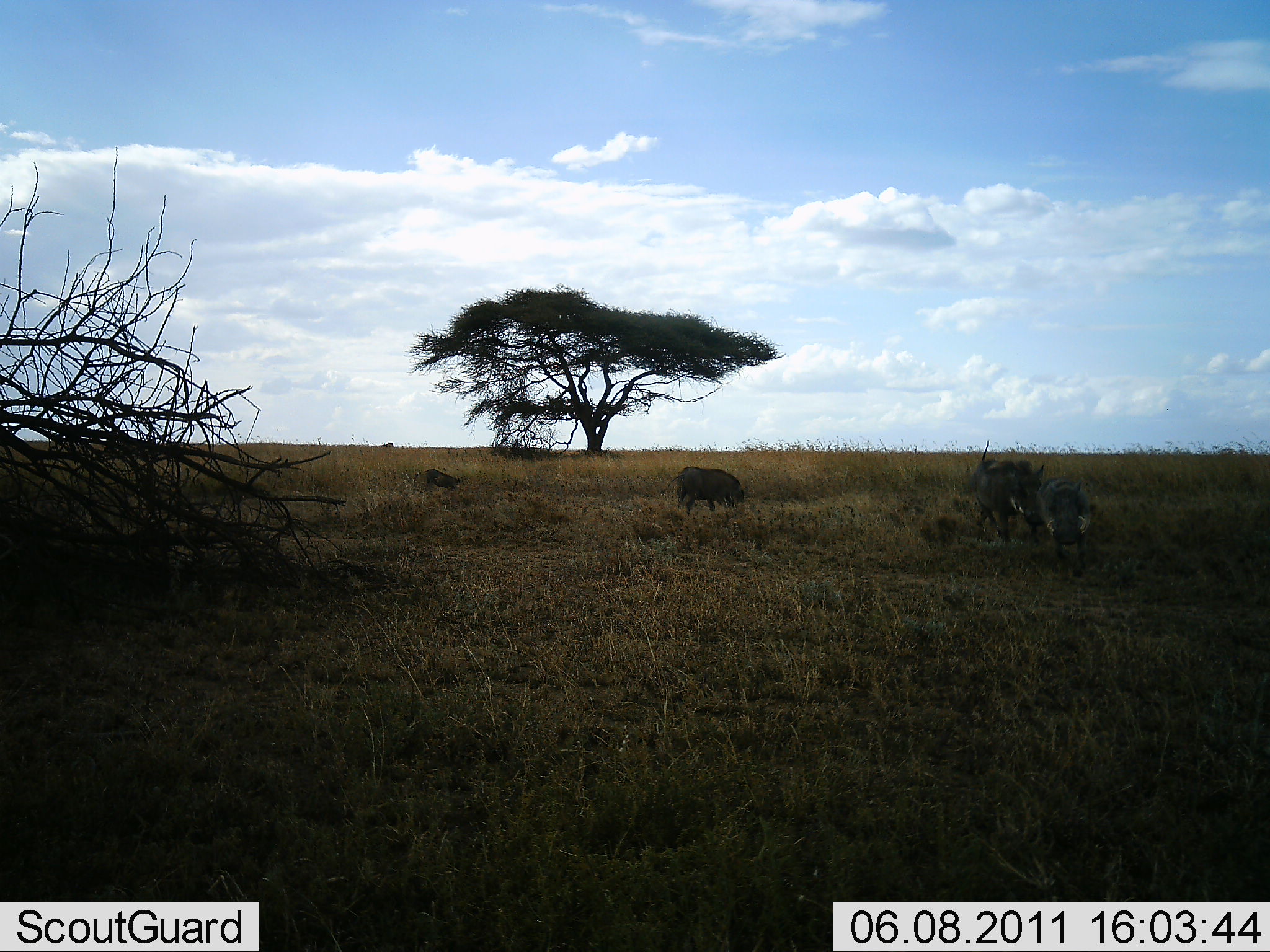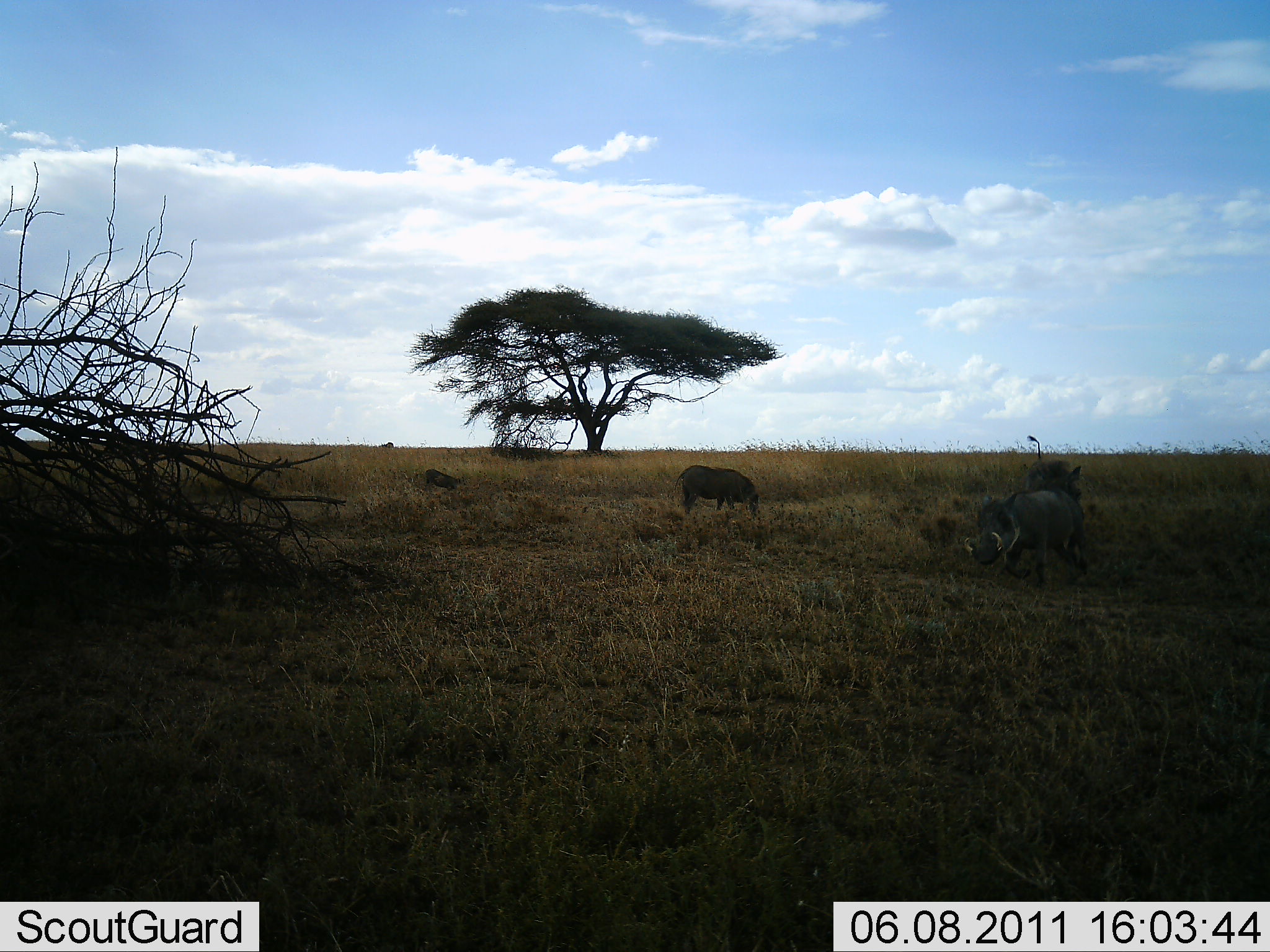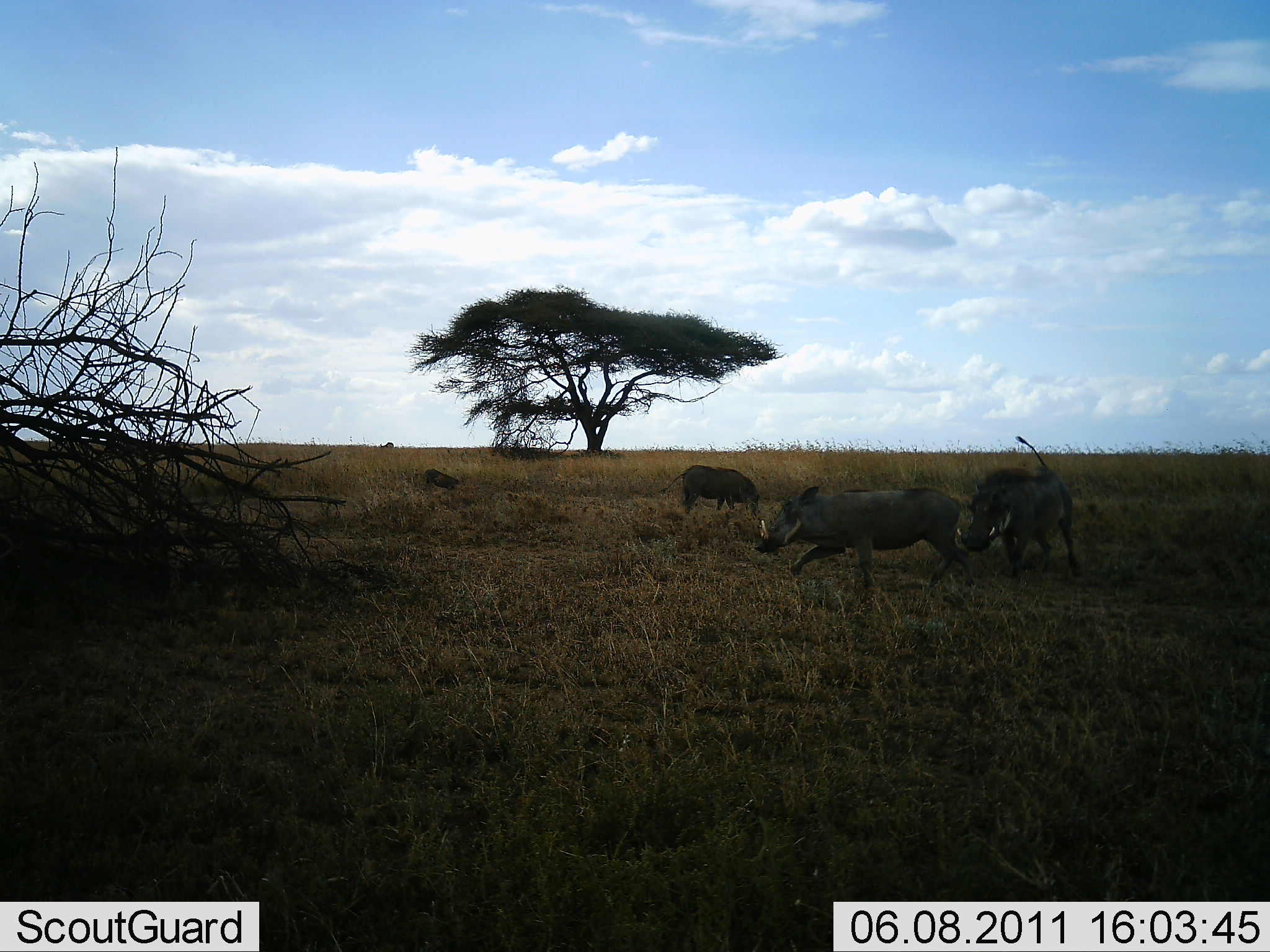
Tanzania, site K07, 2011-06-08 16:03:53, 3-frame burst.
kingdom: Animalia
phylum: Chordata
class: Mammalia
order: Artiodactyla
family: Suidae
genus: Phacochoerus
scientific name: Phacochoerus africanus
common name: warthog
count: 4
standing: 8%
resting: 0%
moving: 46%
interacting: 85%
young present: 0%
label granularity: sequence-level